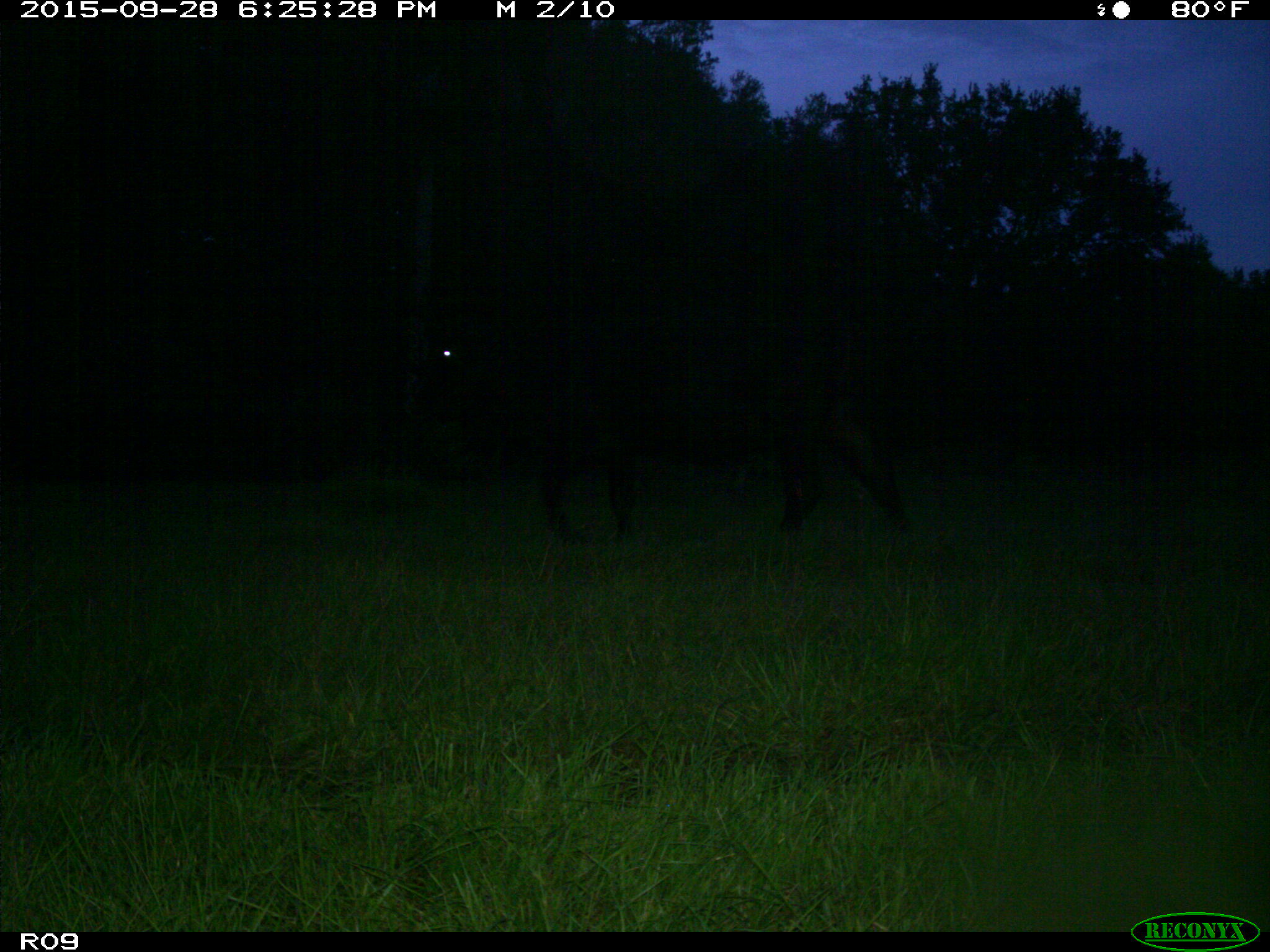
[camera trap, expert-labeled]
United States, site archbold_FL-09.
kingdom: Animalia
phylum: Chordata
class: Mammalia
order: Artiodactyla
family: Bovidae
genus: Bos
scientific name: Bos taurus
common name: domestic cow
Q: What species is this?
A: Bos taurus (domestic cow).